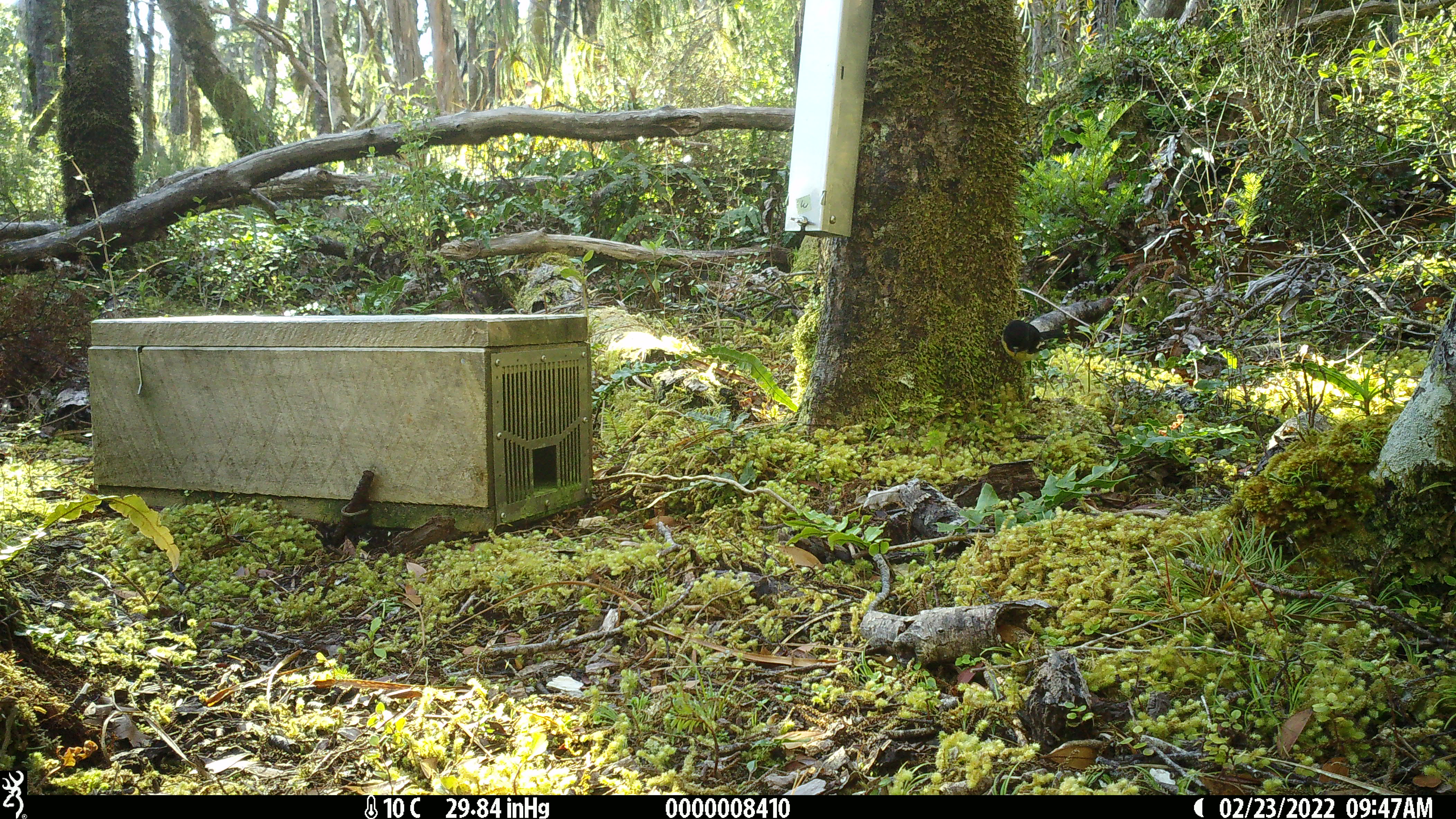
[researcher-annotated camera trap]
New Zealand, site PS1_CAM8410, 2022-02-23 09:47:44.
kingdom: Animalia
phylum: Chordata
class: Aves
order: Passeriformes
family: Petroicidae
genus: Petroica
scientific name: Petroica macrocephala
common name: tomtit